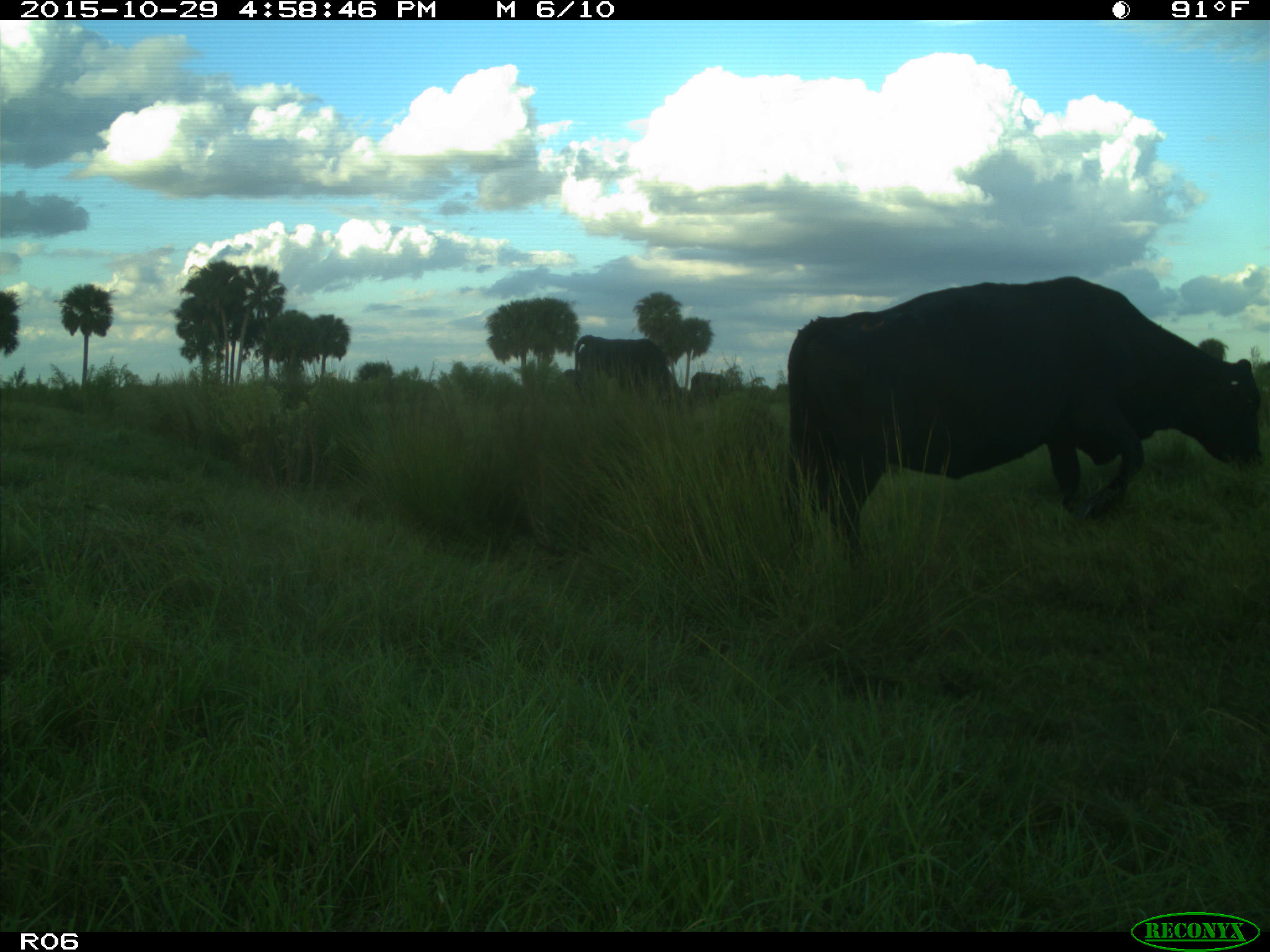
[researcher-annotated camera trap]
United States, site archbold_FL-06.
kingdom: Animalia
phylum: Chordata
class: Mammalia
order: Artiodactyla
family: Bovidae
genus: Bos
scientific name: Bos taurus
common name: domestic cow